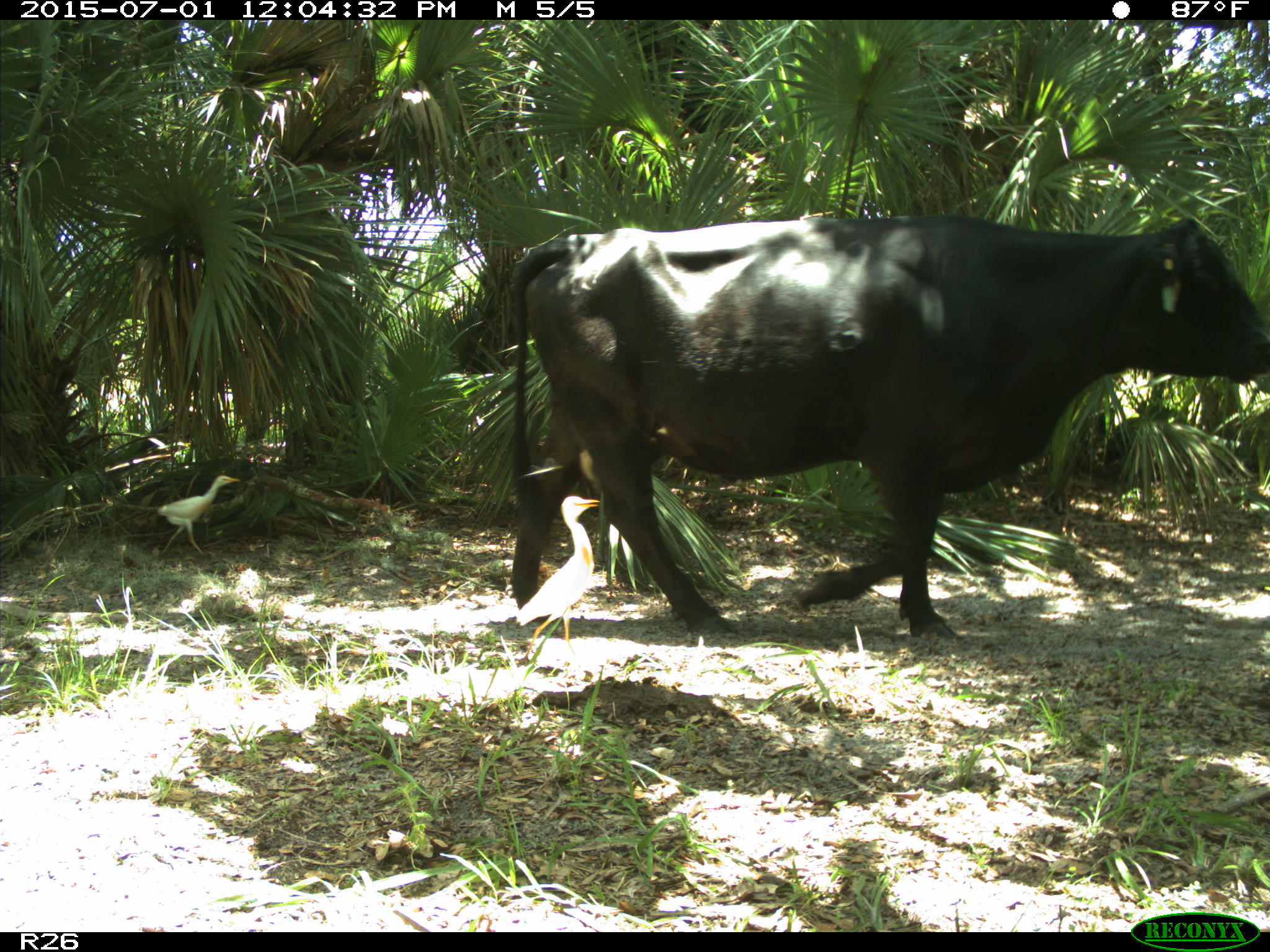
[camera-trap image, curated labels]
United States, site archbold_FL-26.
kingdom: Animalia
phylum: Chordata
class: Mammalia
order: Artiodactyla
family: Bovidae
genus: Bos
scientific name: Bos taurus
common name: domestic cow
Bos taurus (domestic cow).